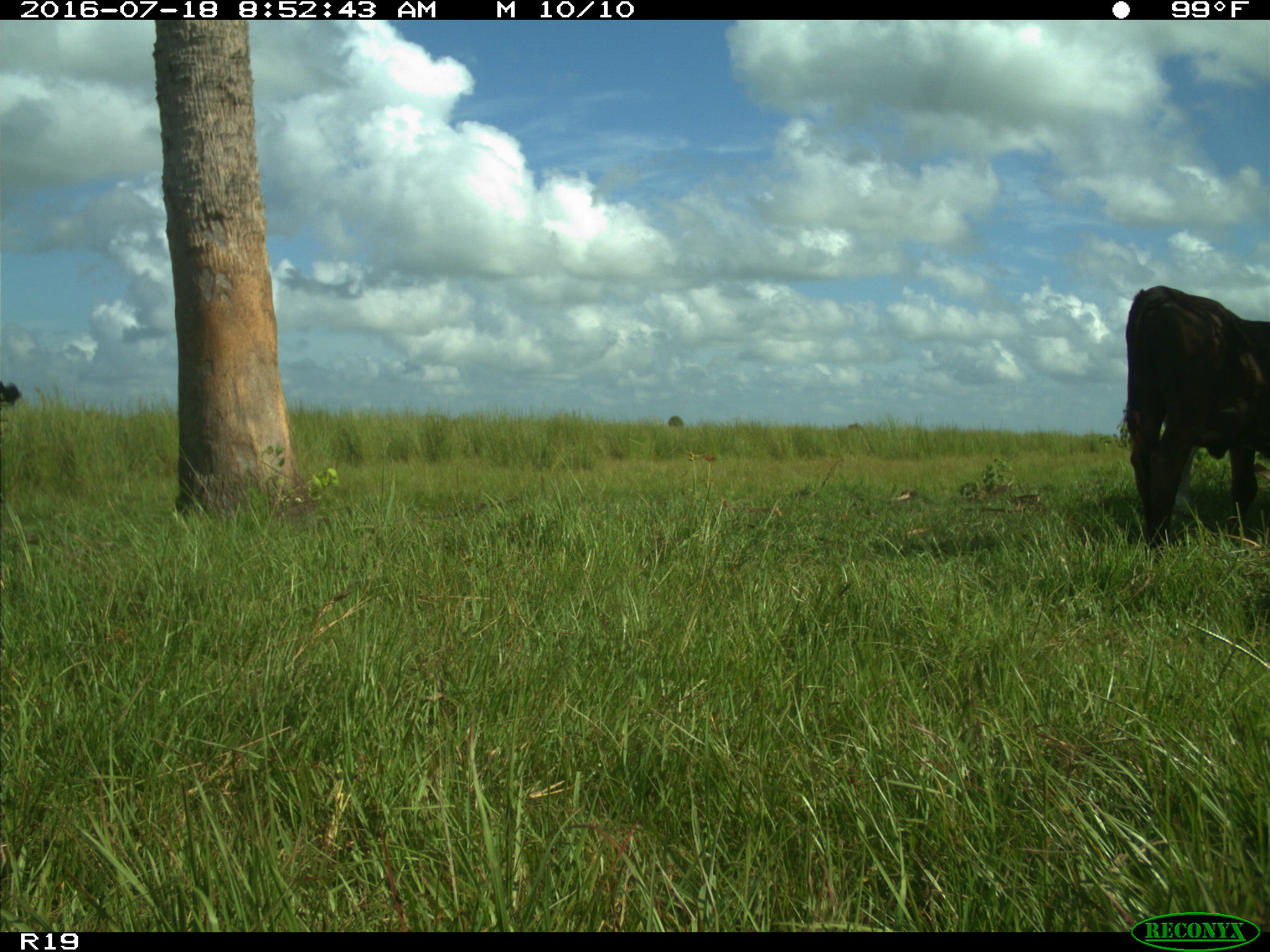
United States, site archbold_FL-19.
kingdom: Animalia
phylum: Chordata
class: Mammalia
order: Artiodactyla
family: Bovidae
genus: Bos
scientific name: Bos taurus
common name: domestic cow